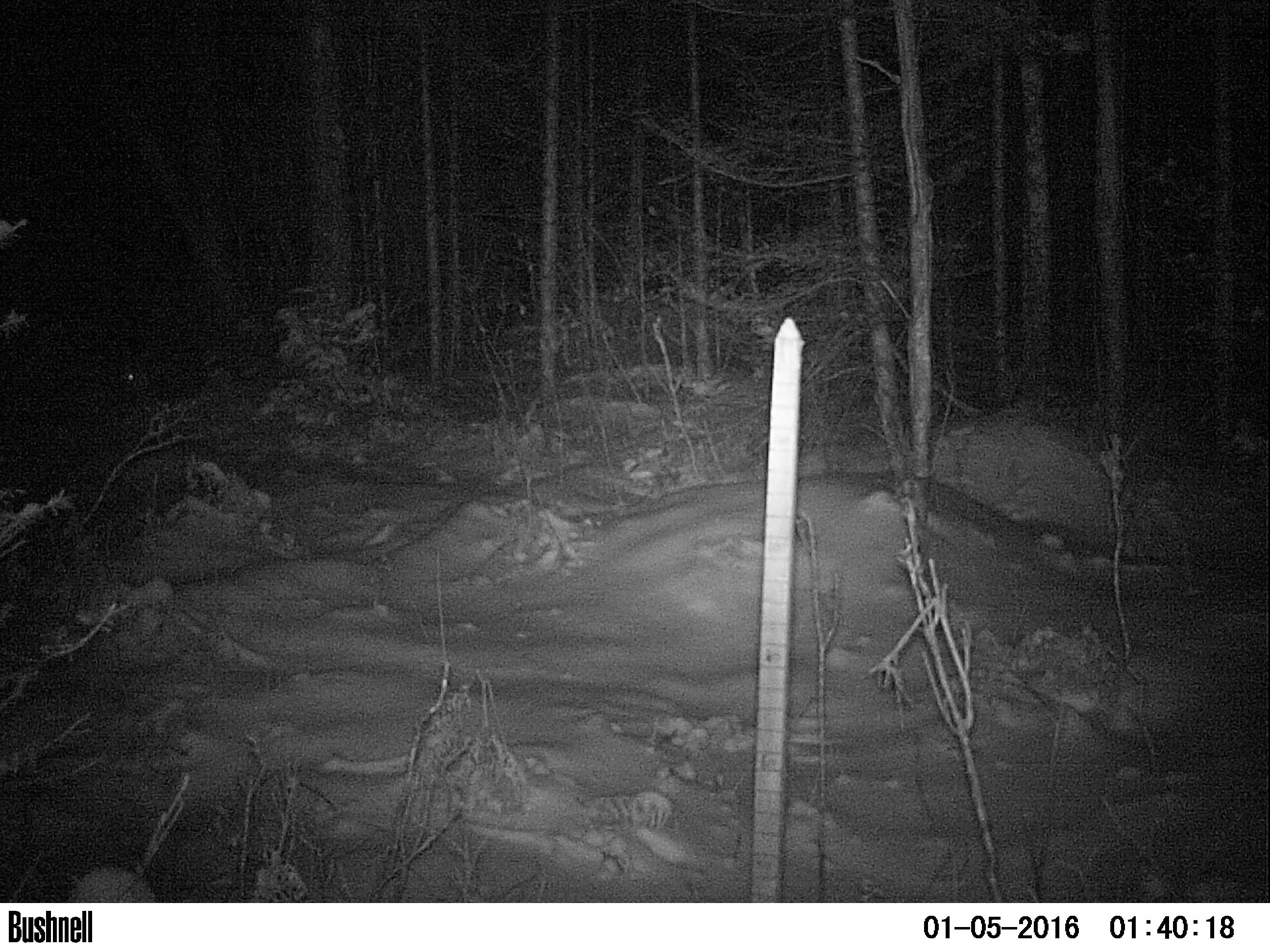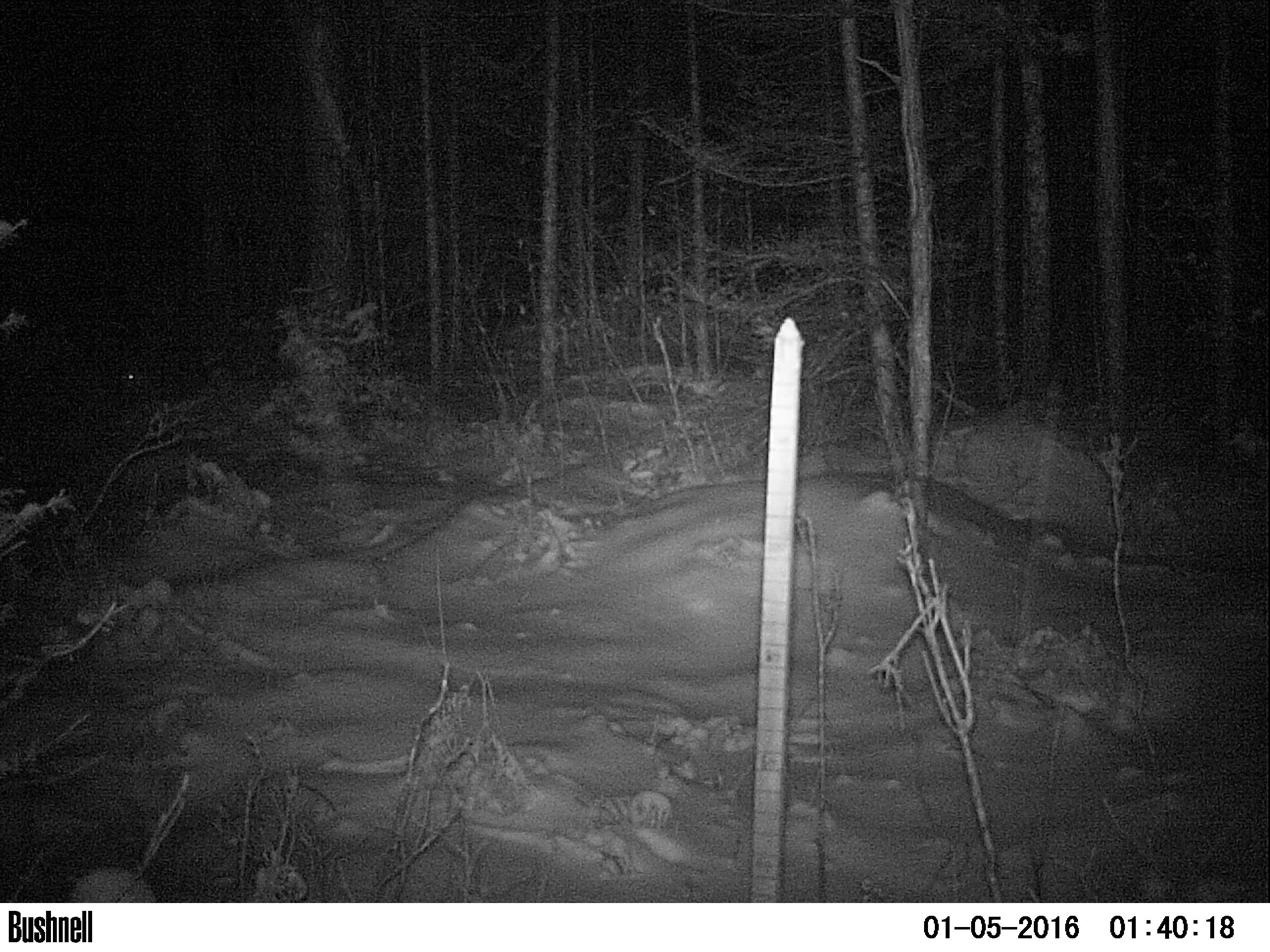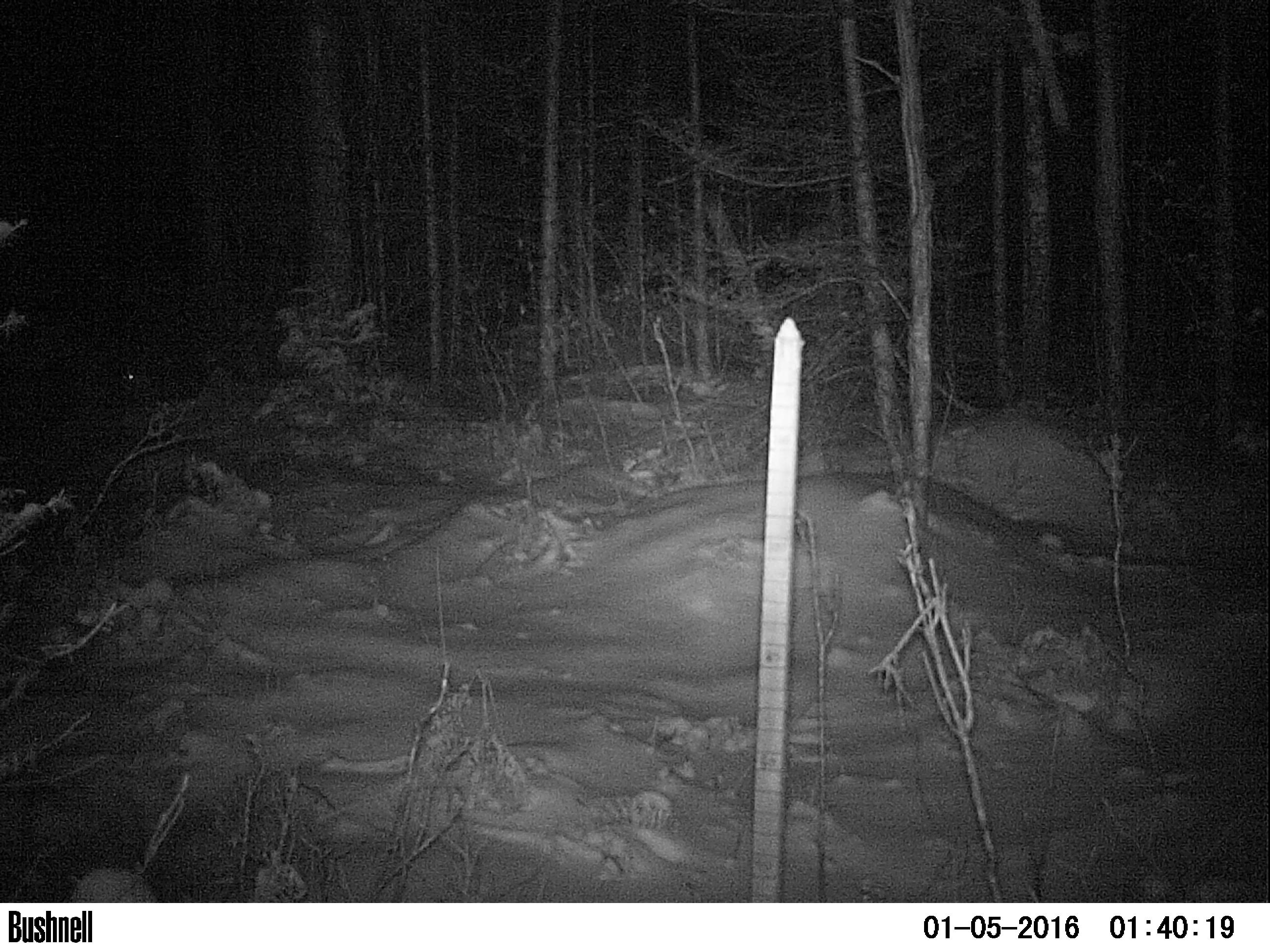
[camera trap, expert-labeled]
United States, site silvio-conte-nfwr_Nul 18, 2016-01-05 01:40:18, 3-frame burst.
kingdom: Animalia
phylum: Chordata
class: Mammalia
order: Lagomorpha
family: Leporidae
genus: Lepus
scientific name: Lepus americanus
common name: snowshoe hare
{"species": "snowshoe hare (Lepus americanus)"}